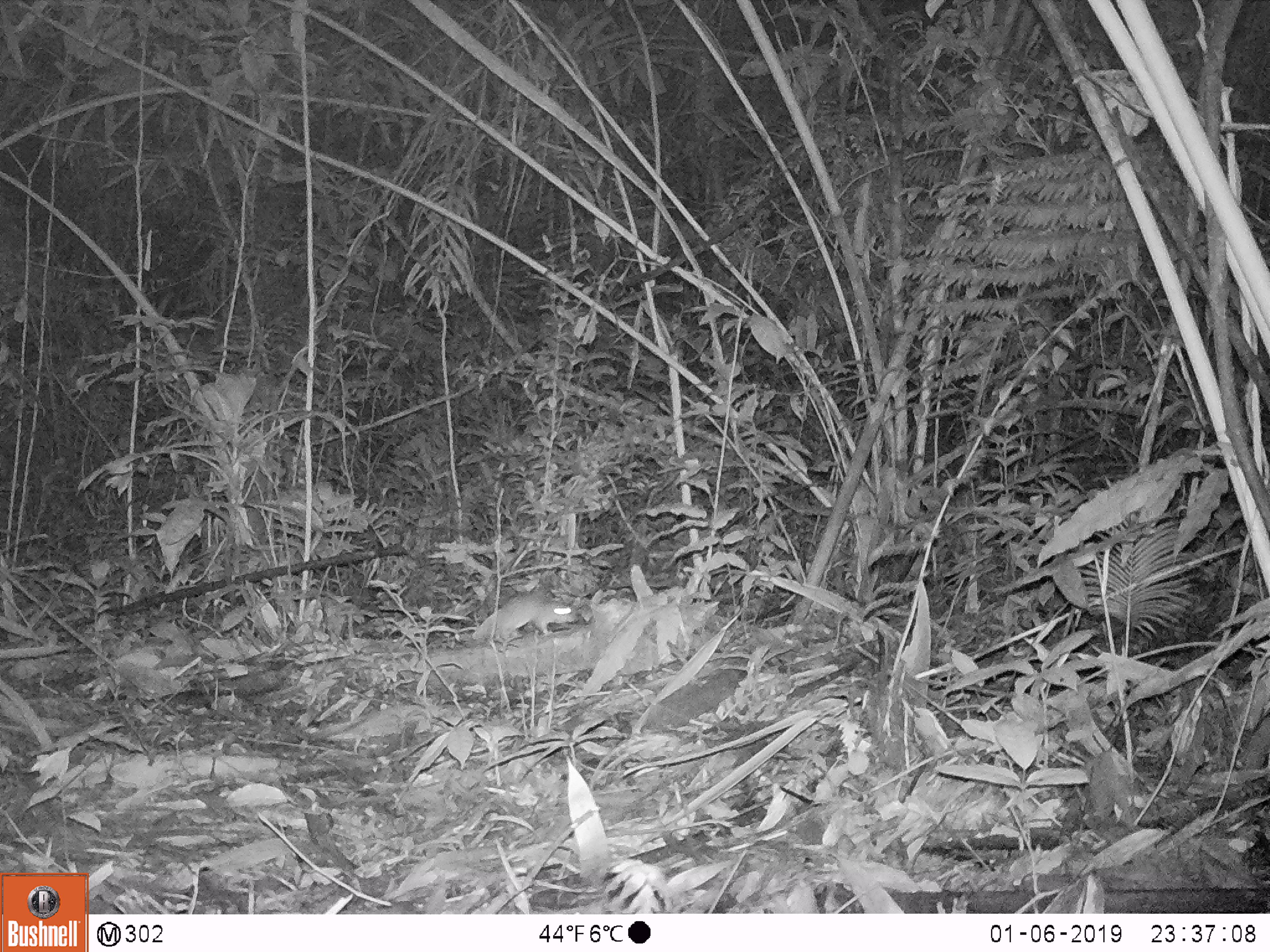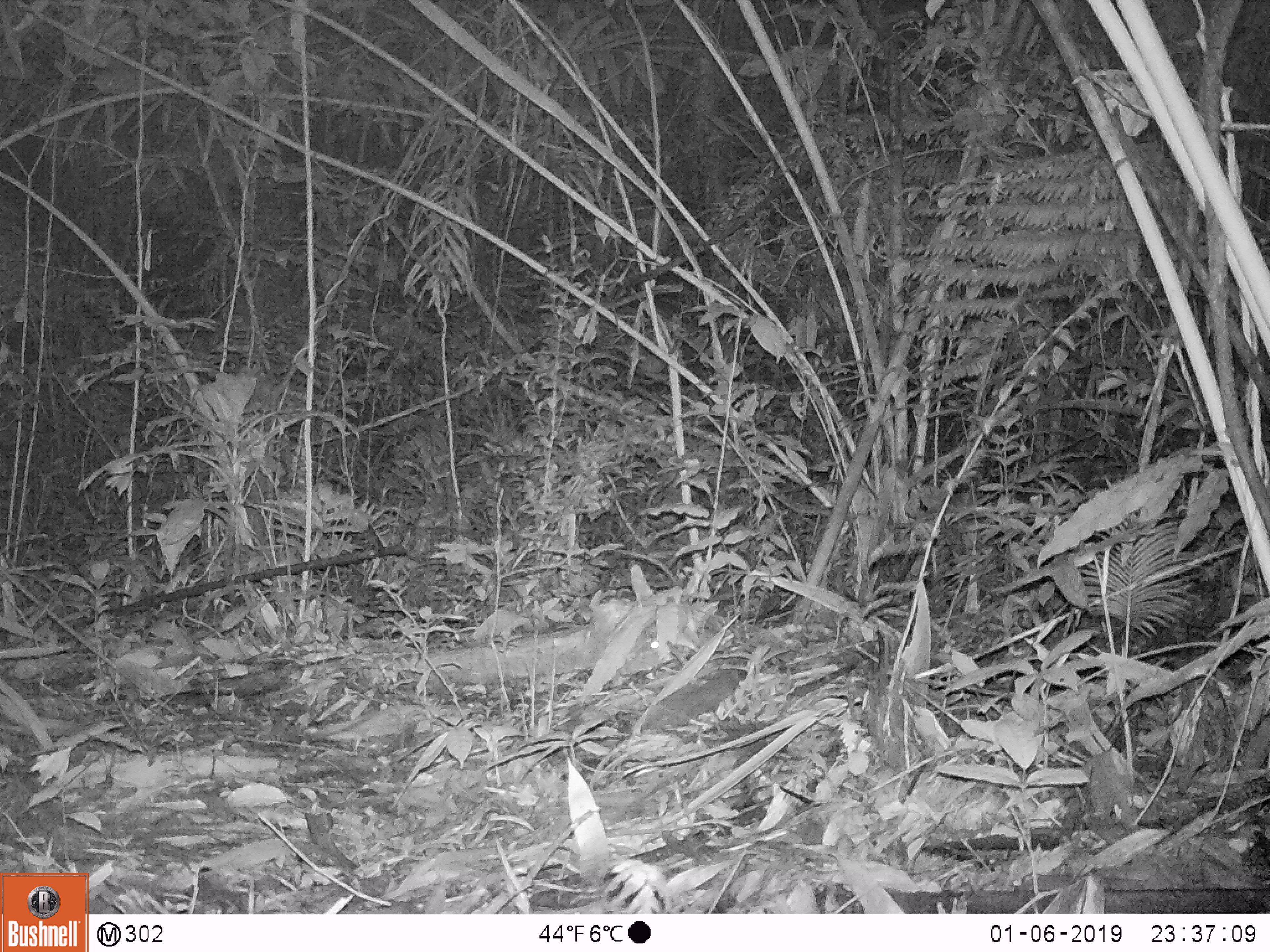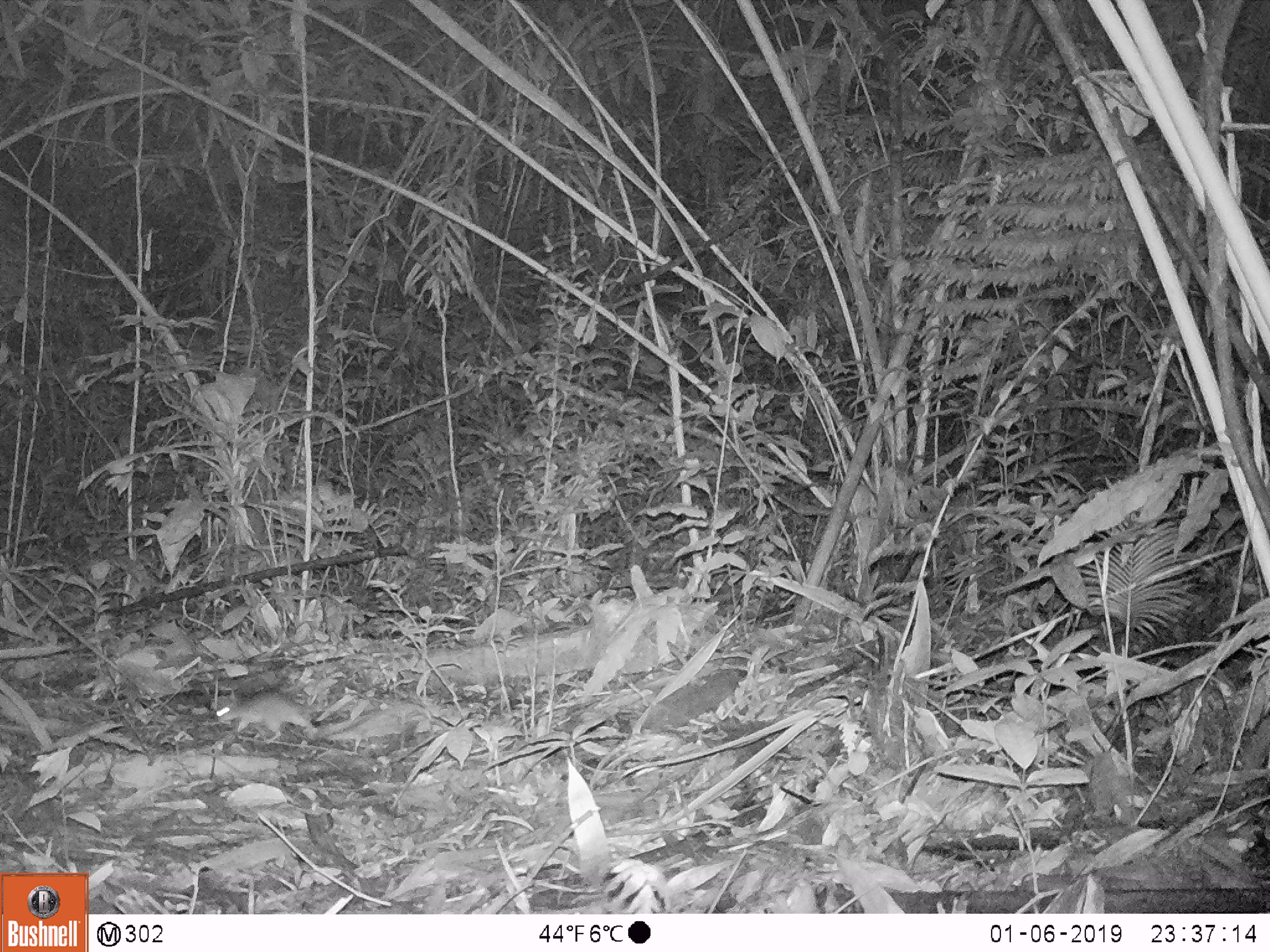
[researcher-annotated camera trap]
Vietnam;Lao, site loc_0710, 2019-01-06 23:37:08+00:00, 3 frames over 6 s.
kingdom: Animalia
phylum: Chordata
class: Mammalia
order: Rodentia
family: Muridae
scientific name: Muridae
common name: old-world mice and rats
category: unidentified murid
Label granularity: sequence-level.